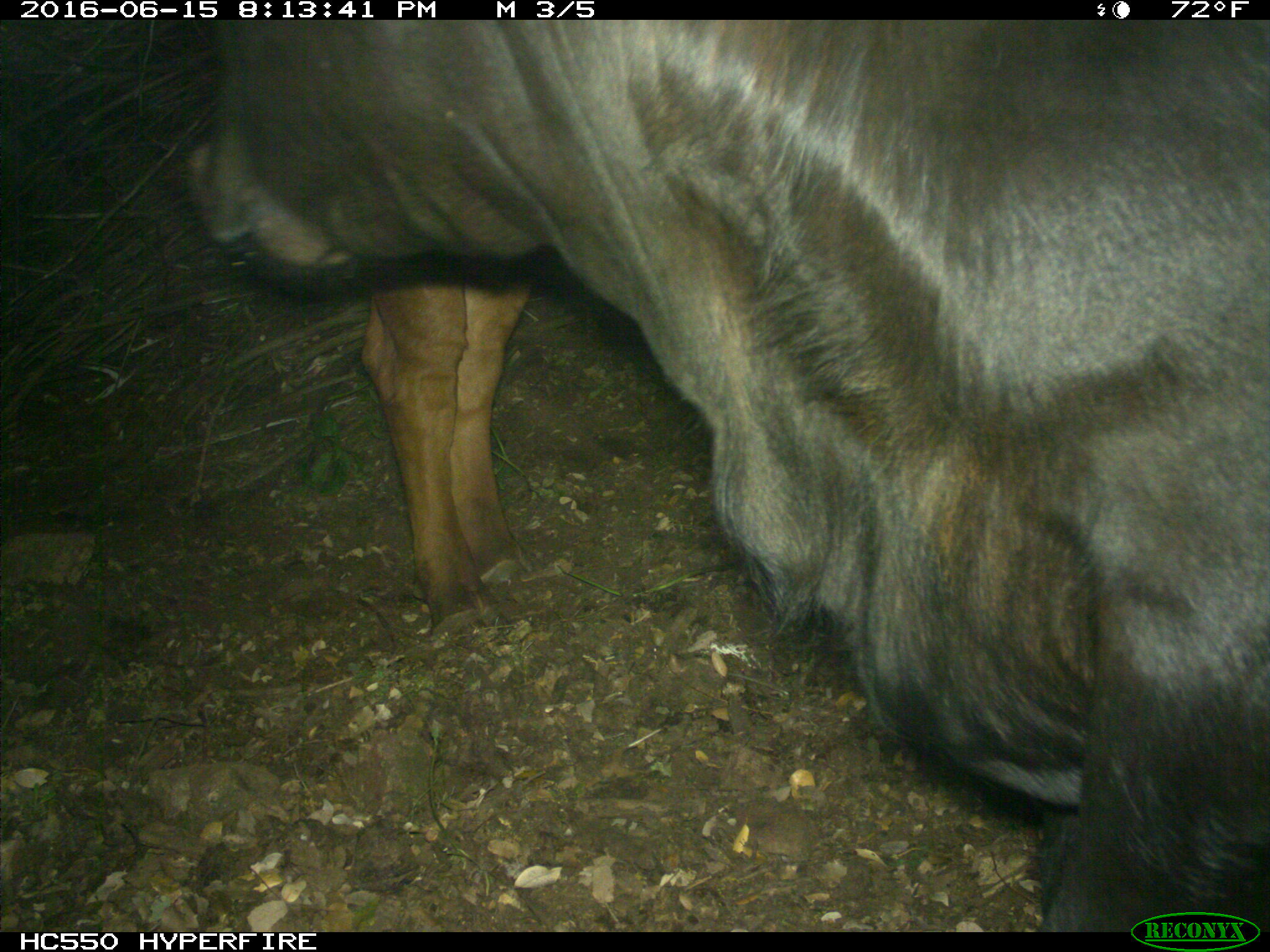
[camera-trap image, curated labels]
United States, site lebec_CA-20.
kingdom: Animalia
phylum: Chordata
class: Mammalia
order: Artiodactyla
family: Bovidae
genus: Bos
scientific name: Bos taurus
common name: domestic cow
Bos taurus (domestic cow).